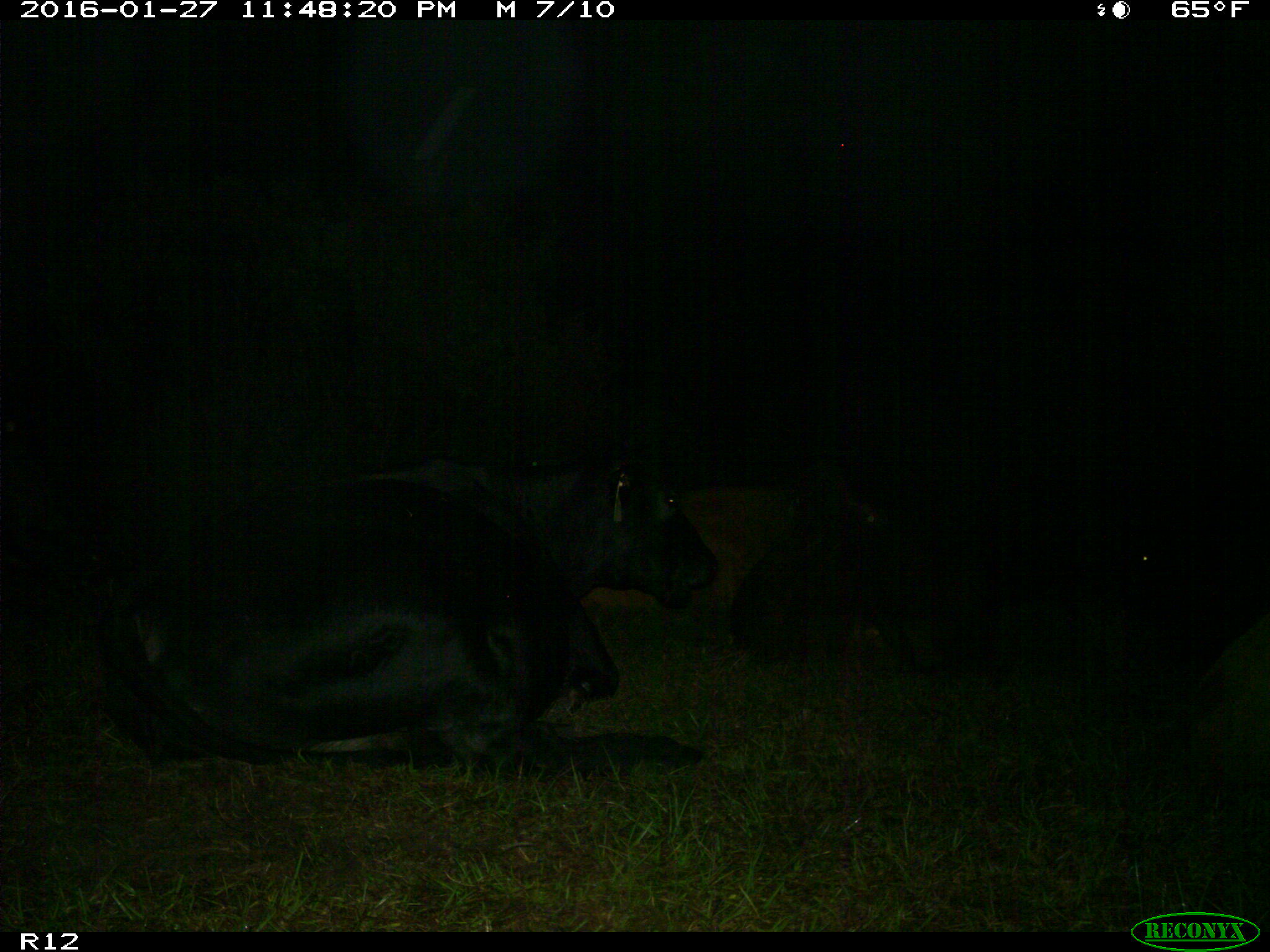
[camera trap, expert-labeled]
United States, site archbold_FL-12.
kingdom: Animalia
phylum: Chordata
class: Mammalia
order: Artiodactyla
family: Bovidae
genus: Bos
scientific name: Bos taurus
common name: domestic cow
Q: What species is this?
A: Bos taurus (domestic cow).